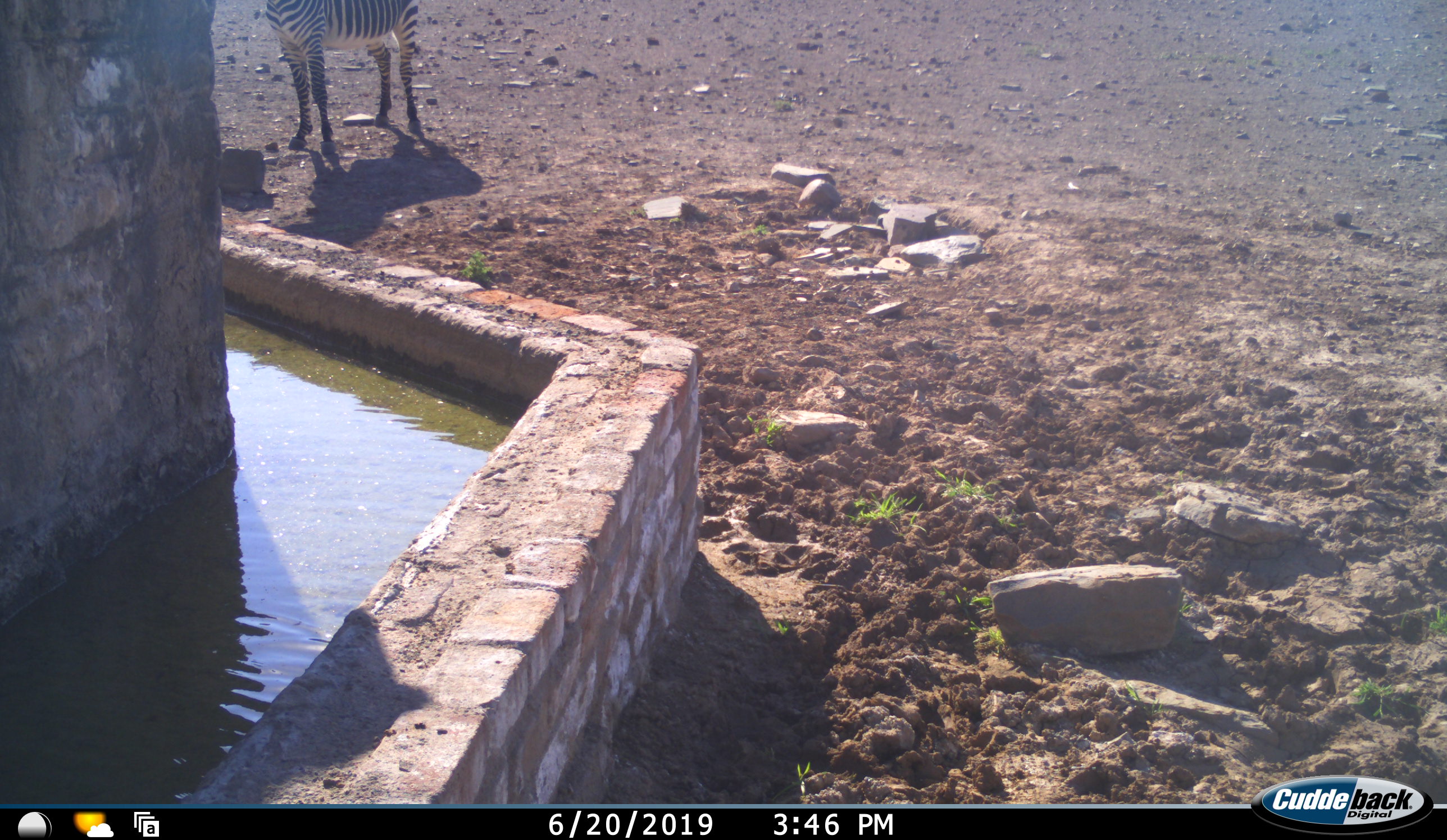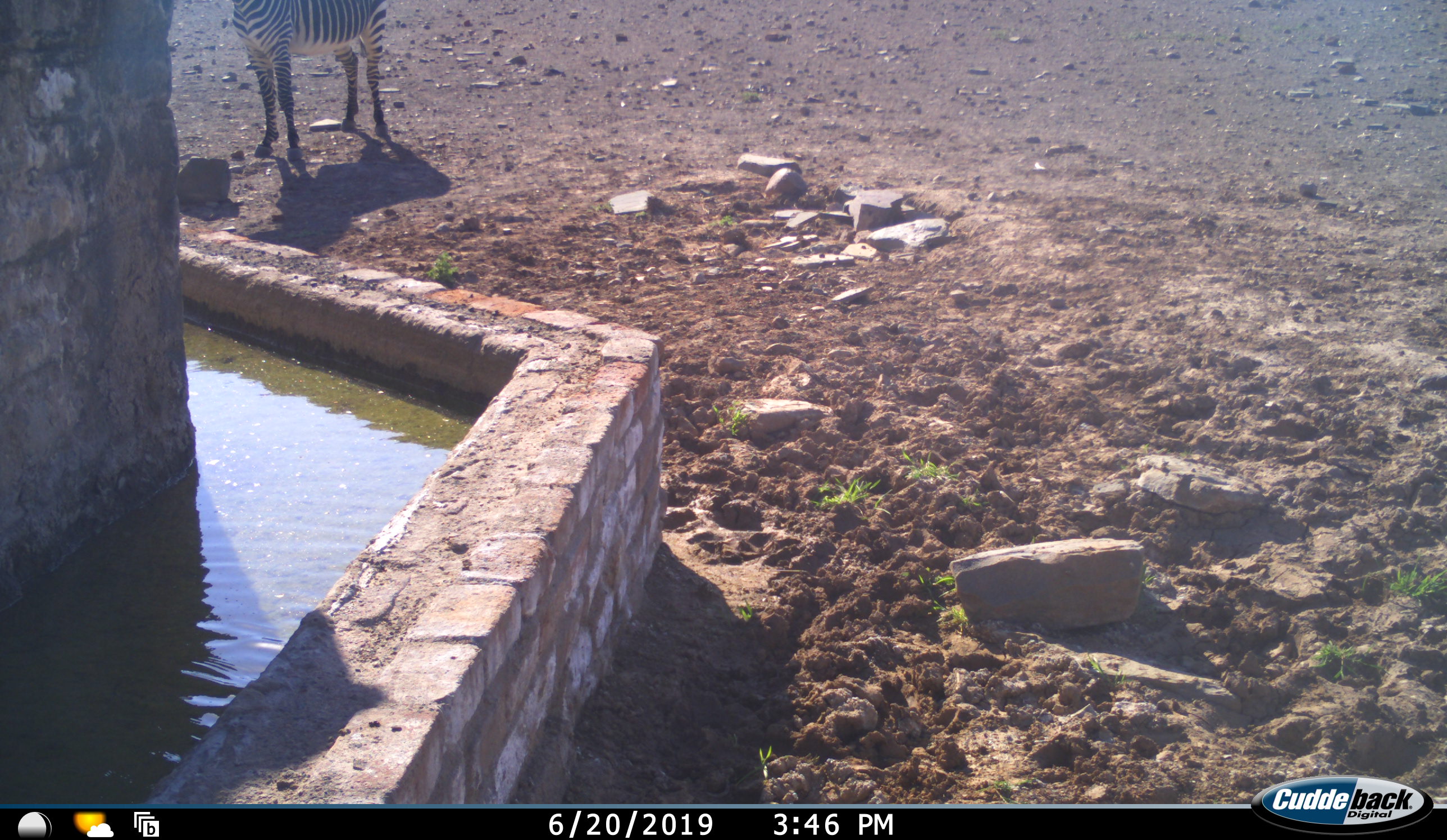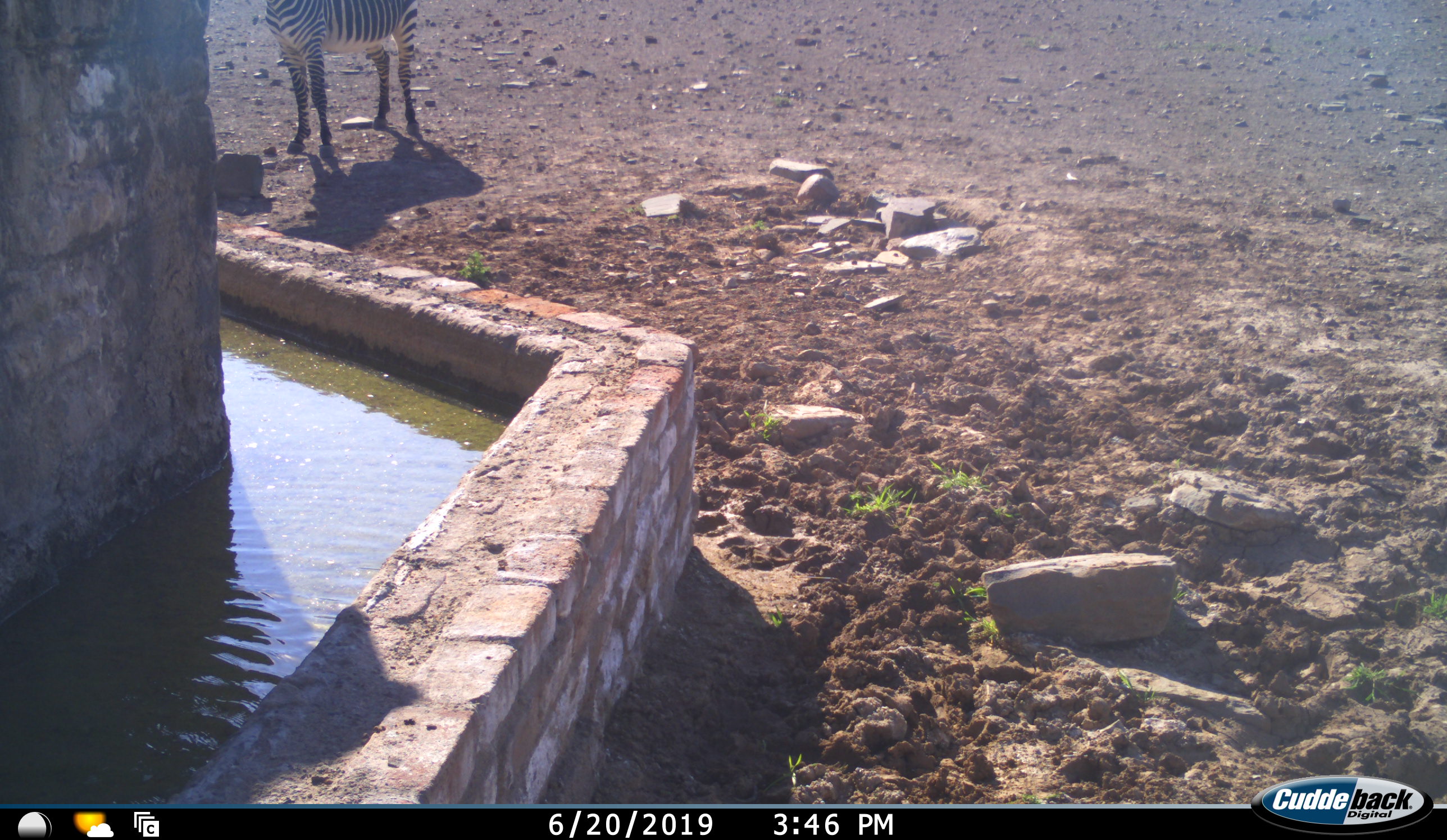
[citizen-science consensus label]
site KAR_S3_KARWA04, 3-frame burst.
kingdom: Animalia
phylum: Chordata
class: Mammalia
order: Perissodactyla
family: Equidae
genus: Equus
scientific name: Equus zebra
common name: mountain zebra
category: zebramountain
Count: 1.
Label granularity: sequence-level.